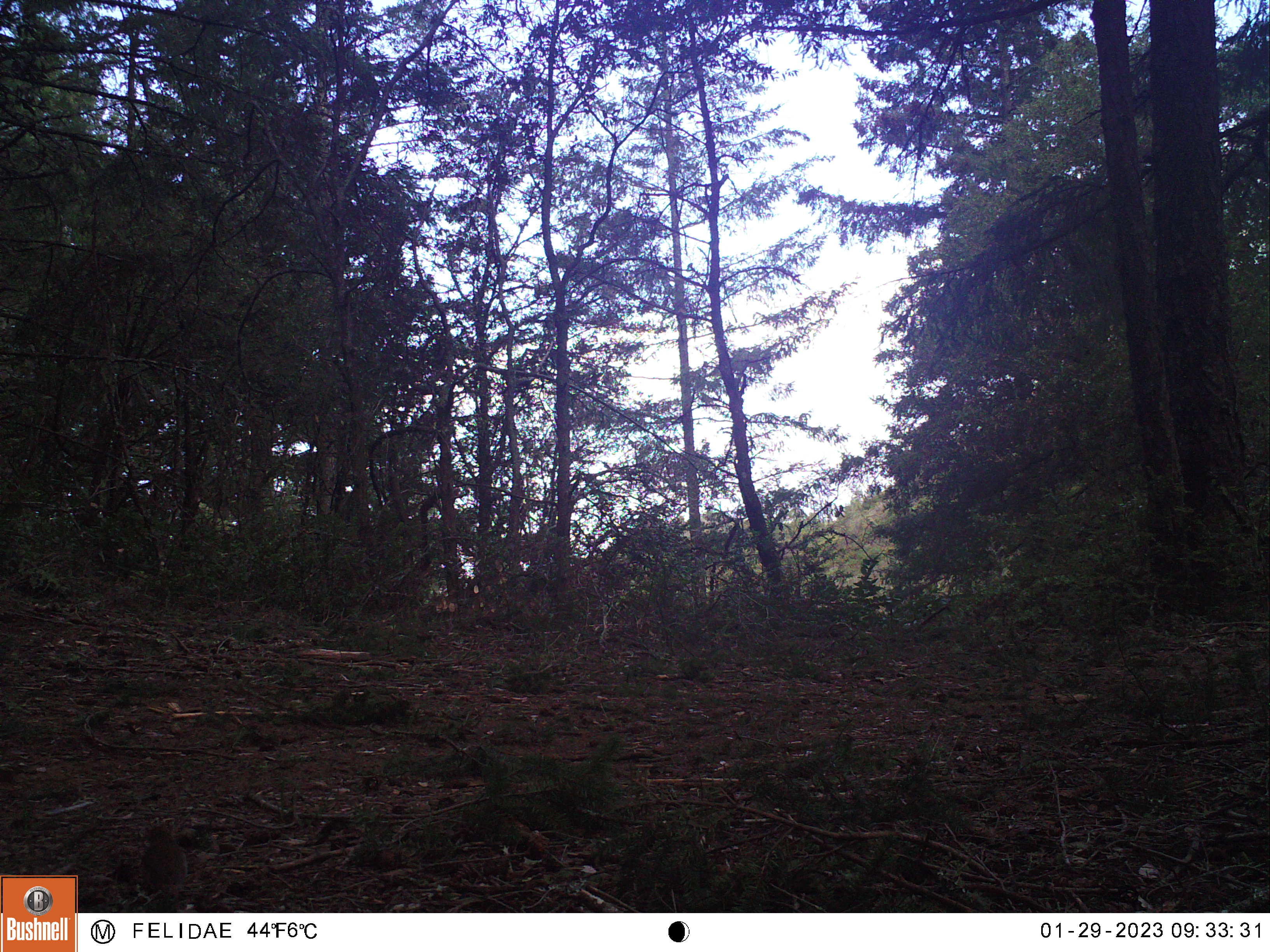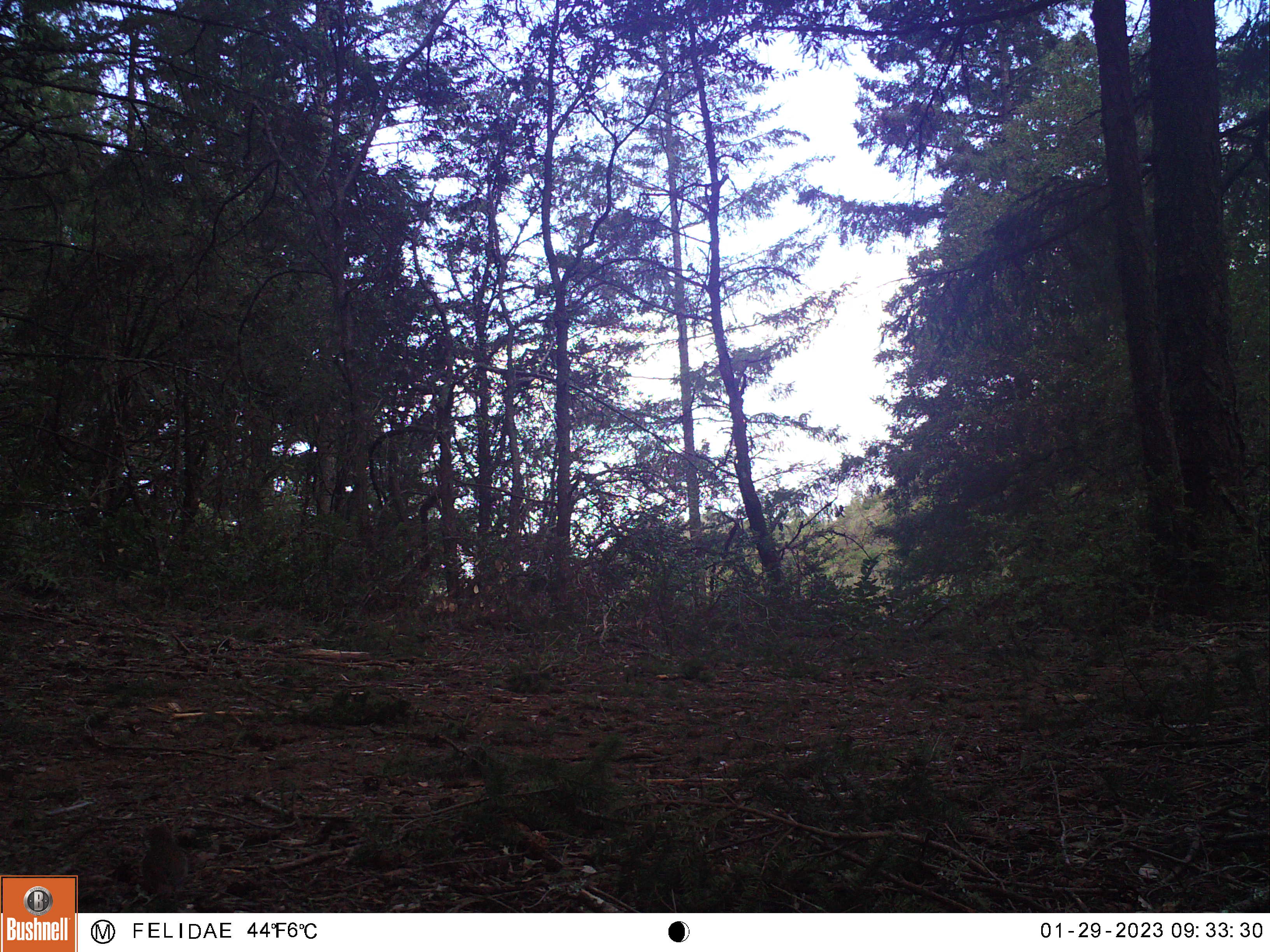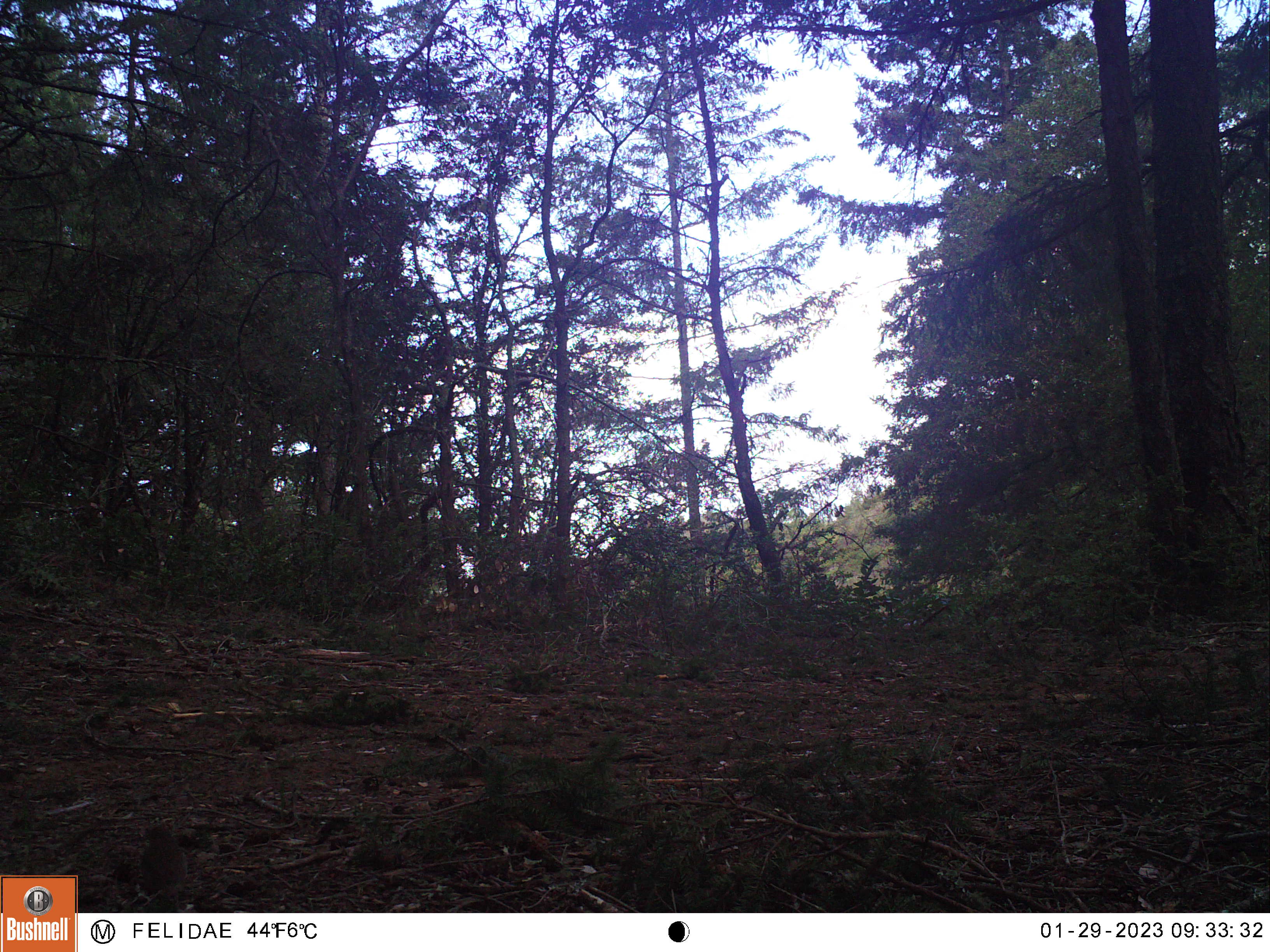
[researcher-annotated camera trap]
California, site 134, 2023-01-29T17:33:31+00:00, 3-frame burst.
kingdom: Animalia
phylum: Chordata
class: Aves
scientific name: Aves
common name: bird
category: unknown bird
Unknown bird (bird) (Aves).